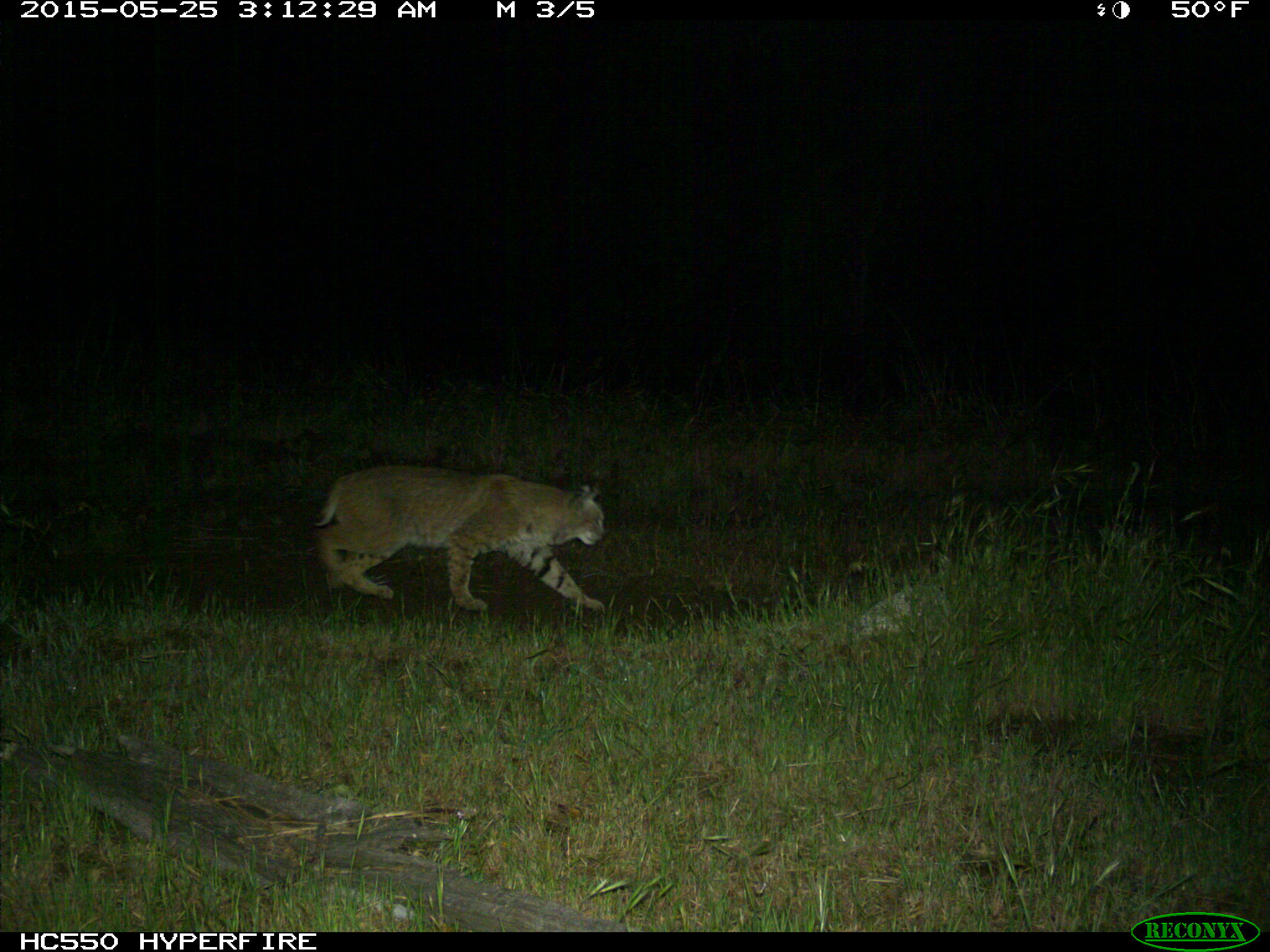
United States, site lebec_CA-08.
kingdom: Animalia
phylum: Chordata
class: Mammalia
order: Carnivora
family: Felidae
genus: Lynx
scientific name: Lynx rufus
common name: bobcat